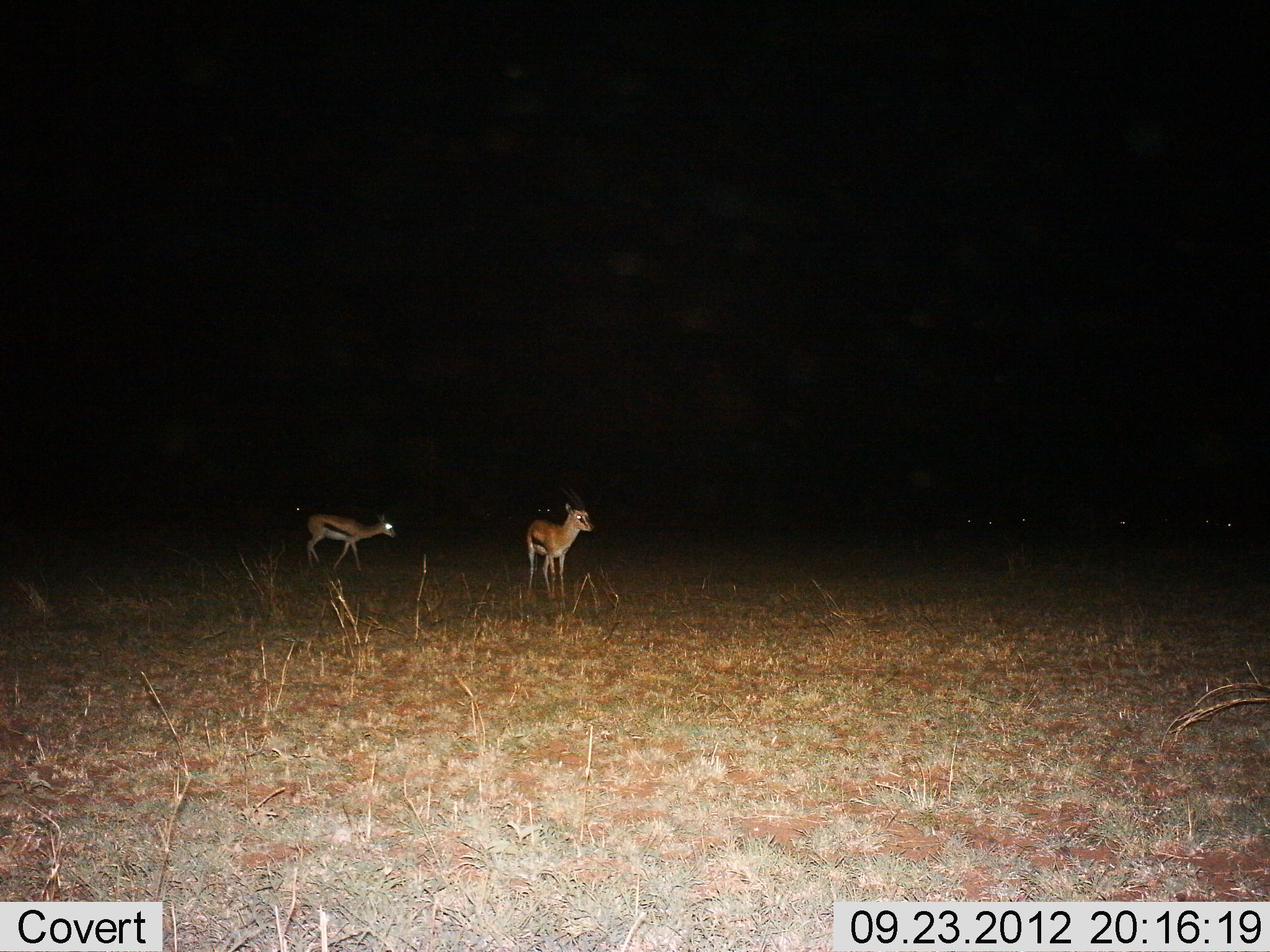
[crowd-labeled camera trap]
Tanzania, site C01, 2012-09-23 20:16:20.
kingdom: Animalia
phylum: Chordata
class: Mammalia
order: Artiodactyla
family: Bovidae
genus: Eudorcas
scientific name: Eudorcas thomsonii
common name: thomson's gazelle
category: gazellethomsons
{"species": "gazellethomsons (thomson's gazelle) (Eudorcas thomsonii)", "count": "2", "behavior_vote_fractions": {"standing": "100%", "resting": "0%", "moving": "20%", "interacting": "0%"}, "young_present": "0%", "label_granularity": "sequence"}